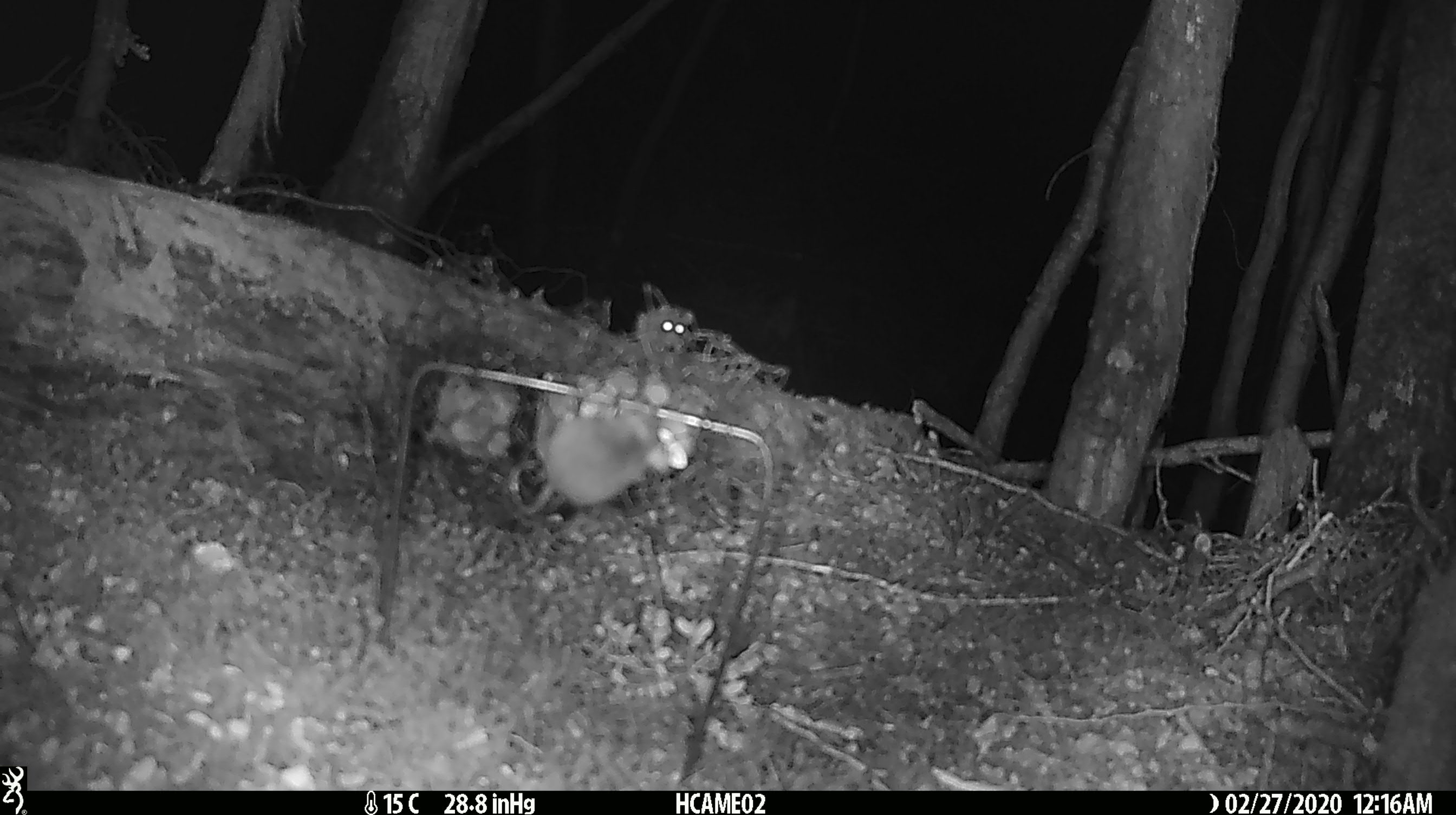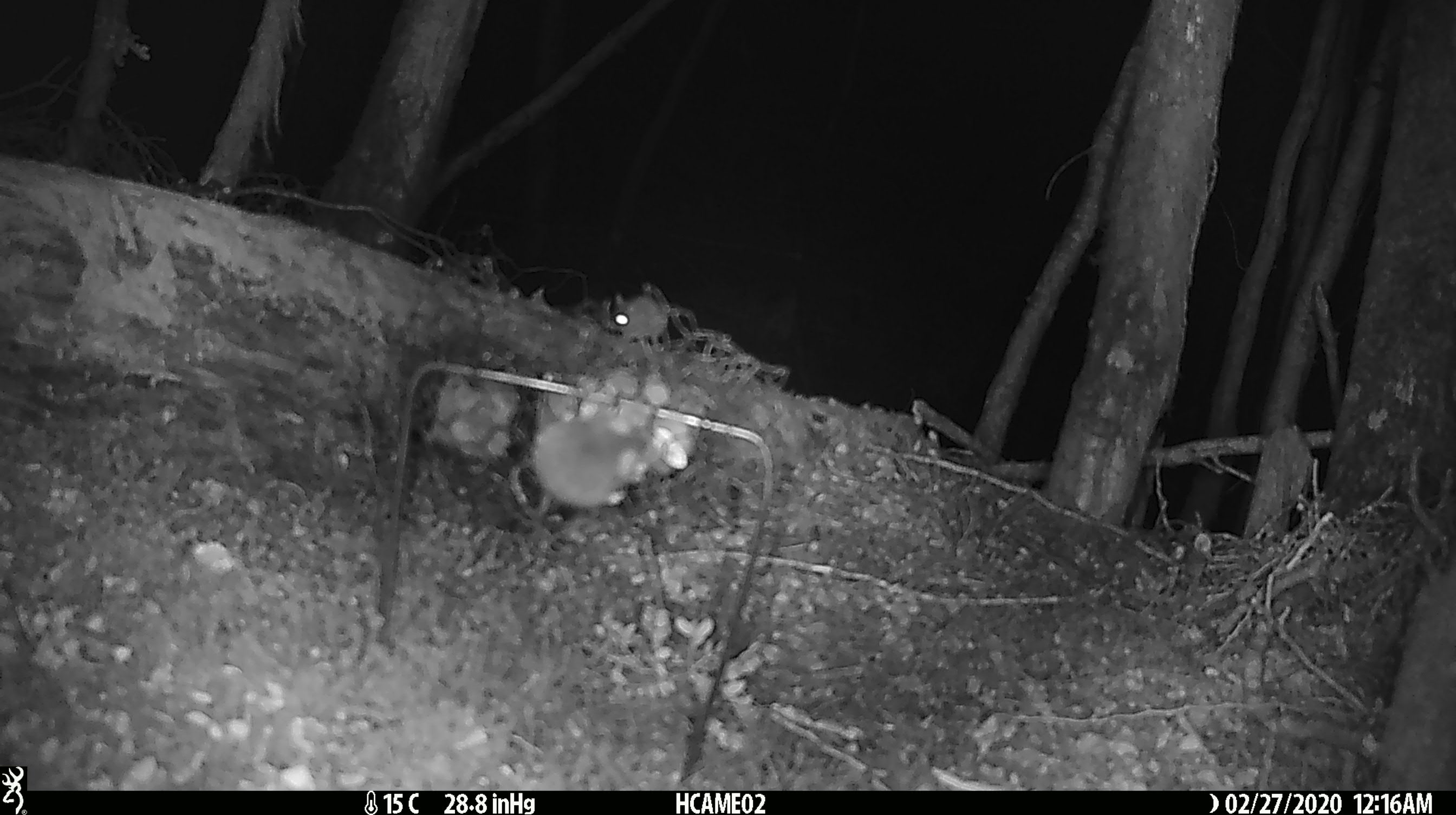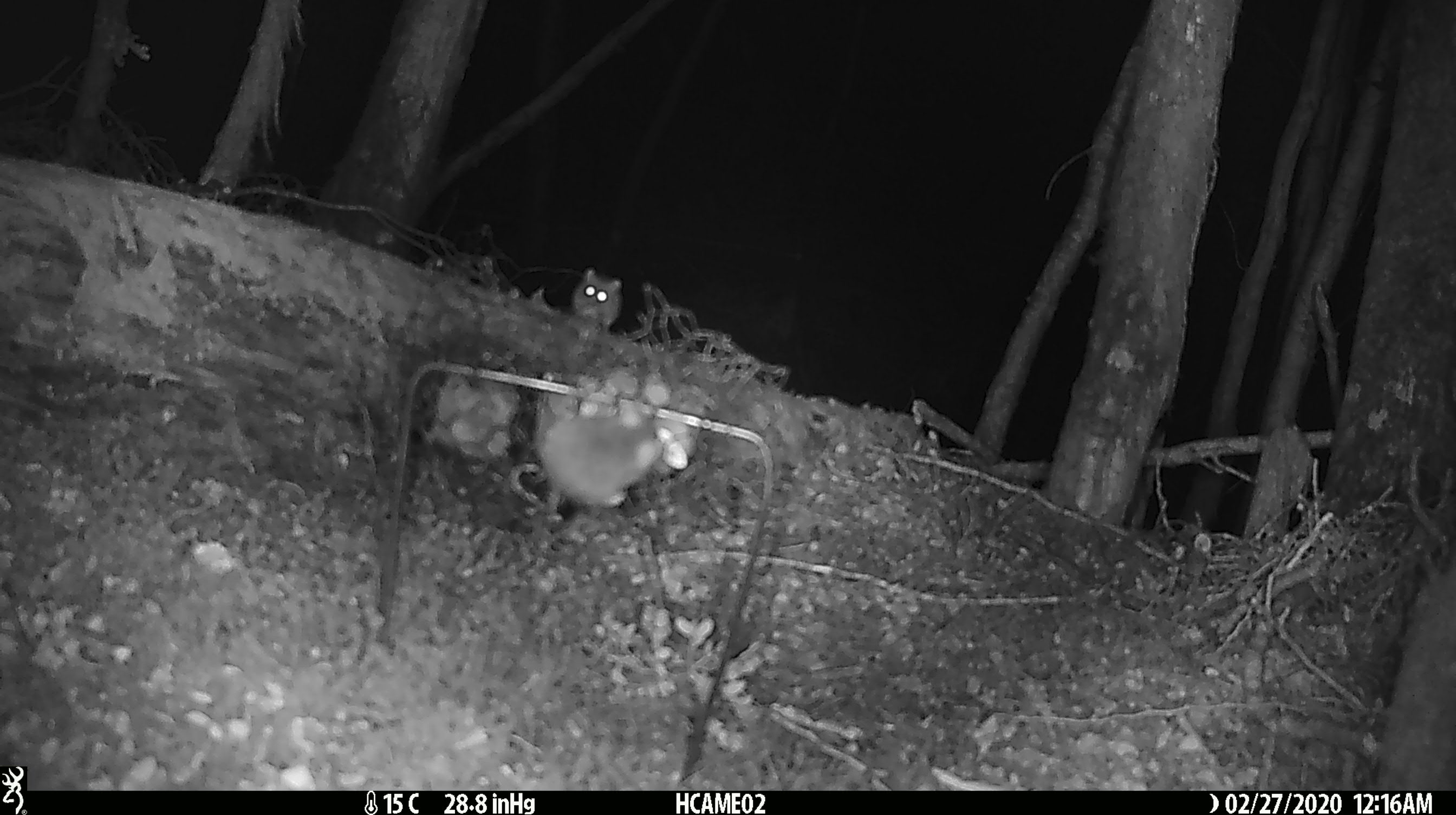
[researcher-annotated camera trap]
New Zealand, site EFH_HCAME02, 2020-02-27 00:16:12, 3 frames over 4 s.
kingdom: Animalia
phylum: Chordata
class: Mammalia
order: Rodentia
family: Muridae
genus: Mus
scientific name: Mus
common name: mouse